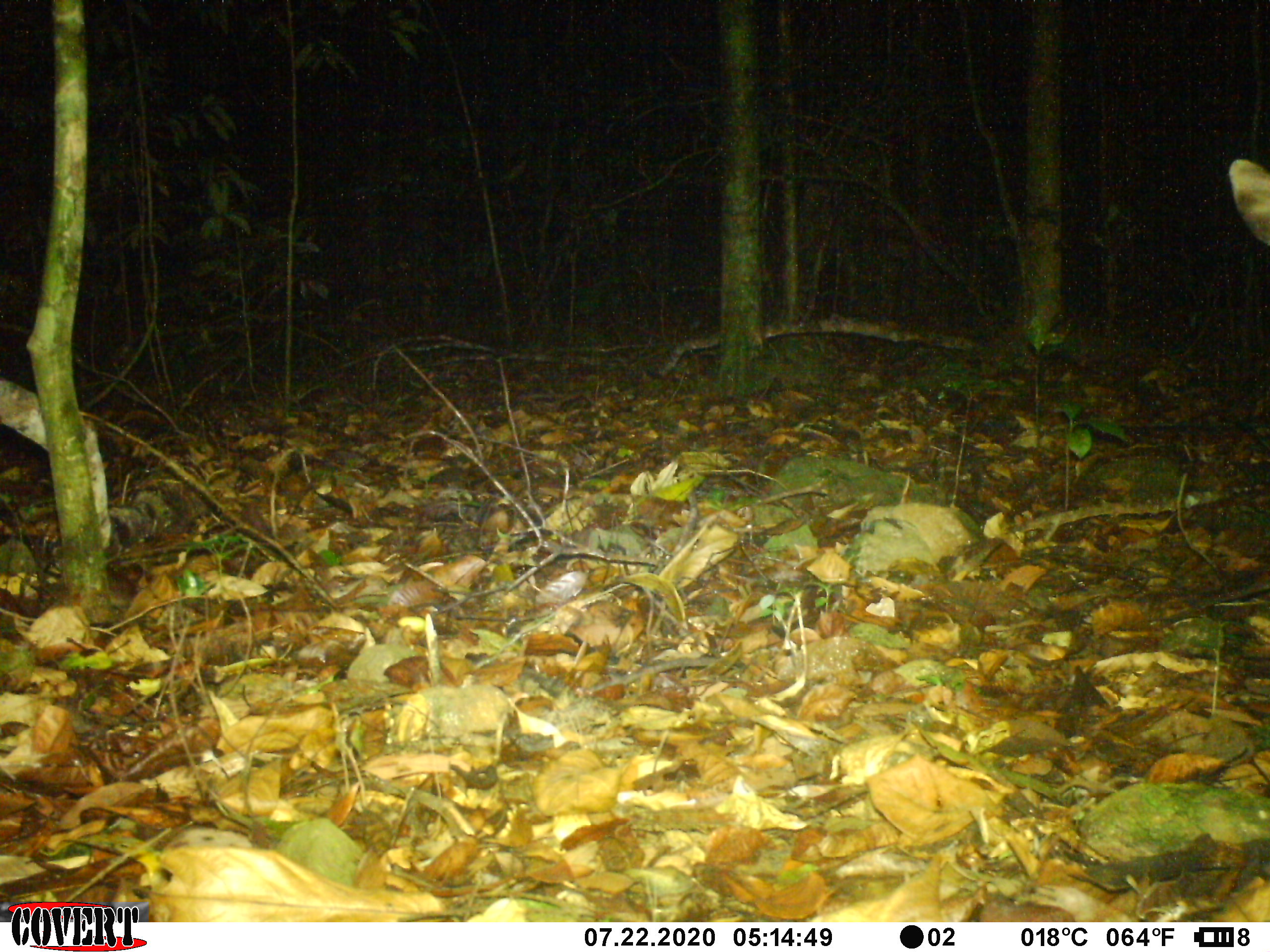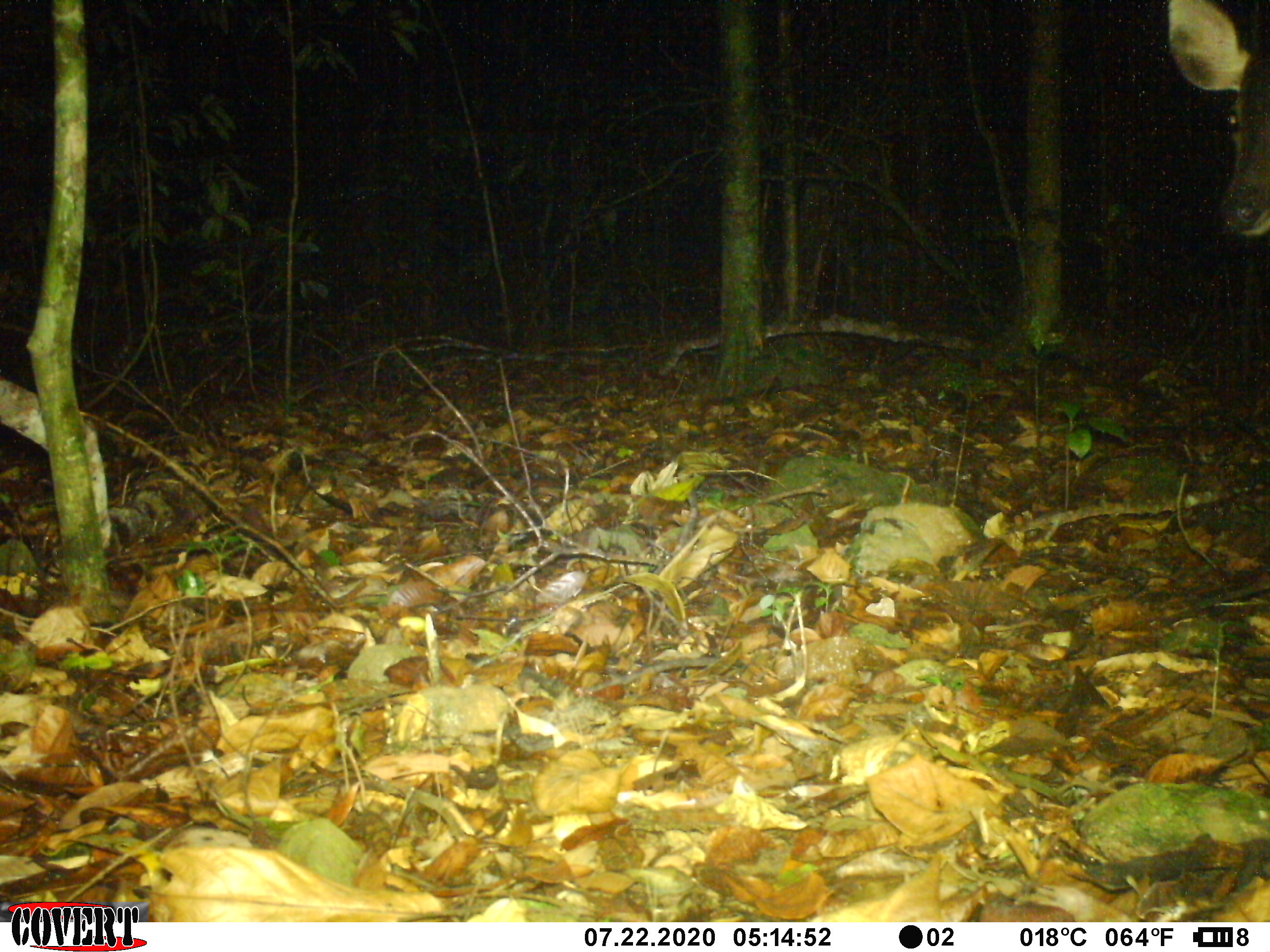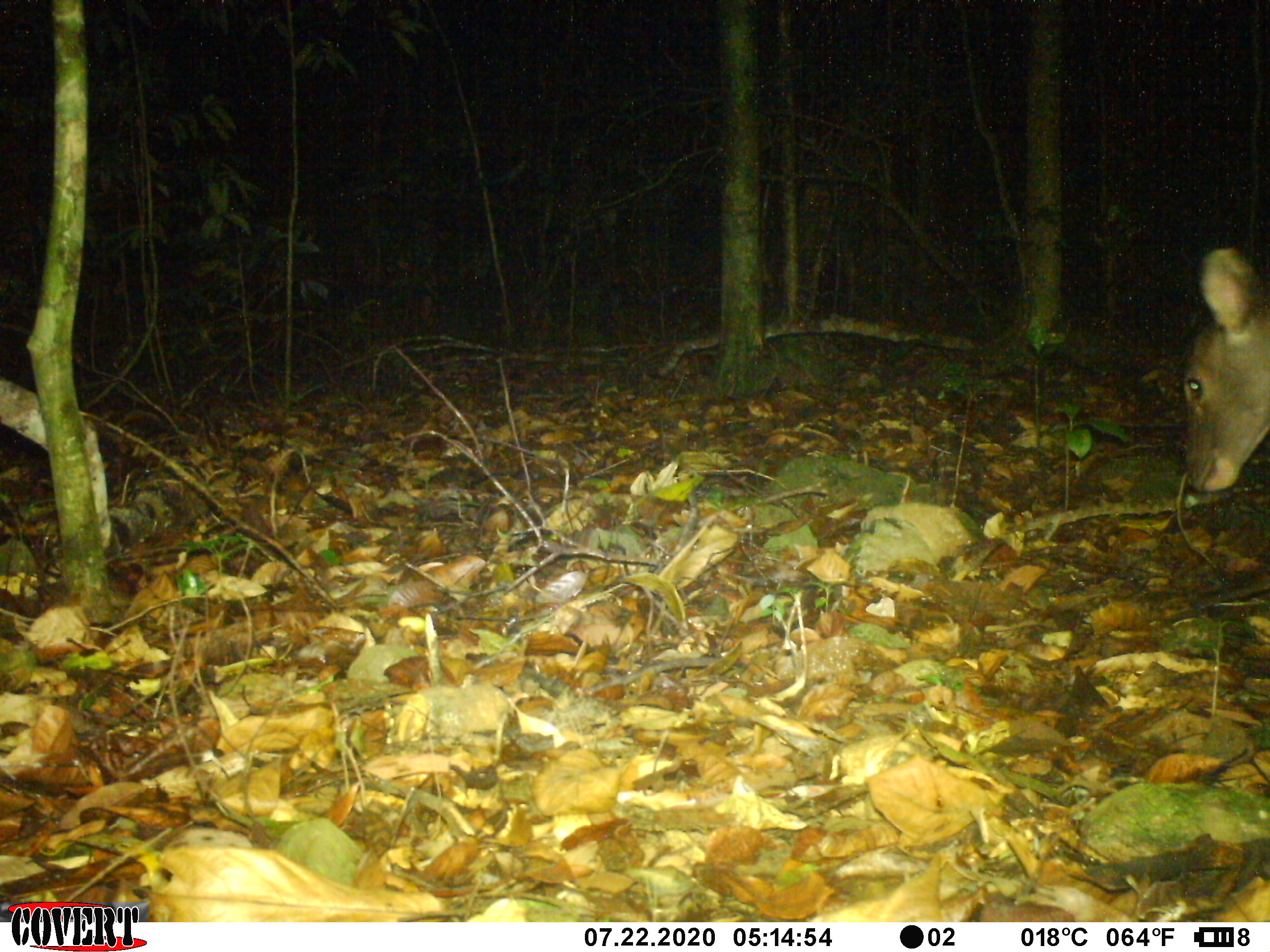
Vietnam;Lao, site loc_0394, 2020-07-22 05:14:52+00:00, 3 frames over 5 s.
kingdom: Animalia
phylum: Chordata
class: Mammalia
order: Artiodactyla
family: Cervidae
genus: Rusa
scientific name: Rusa unicolor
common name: sambar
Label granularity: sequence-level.